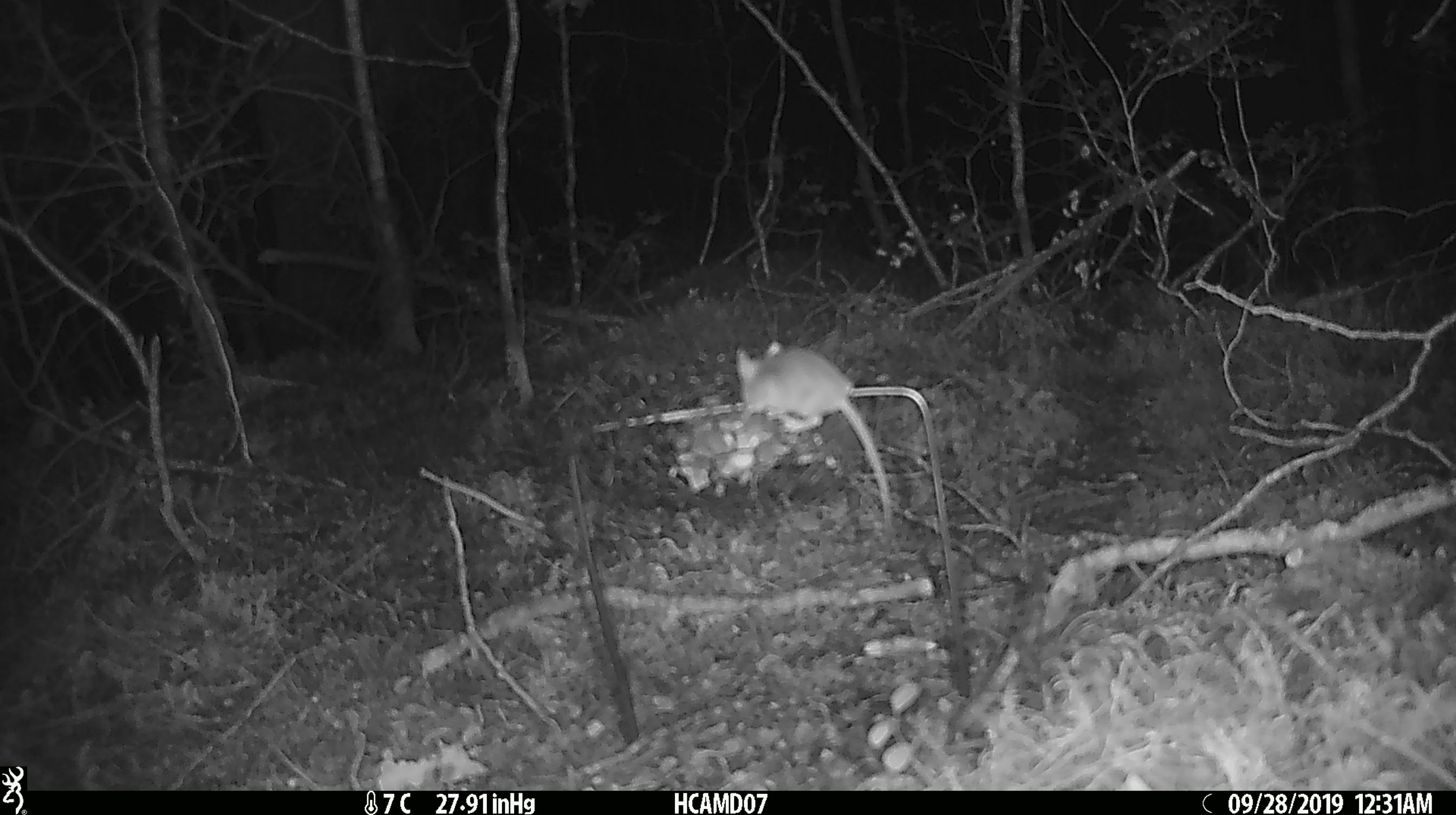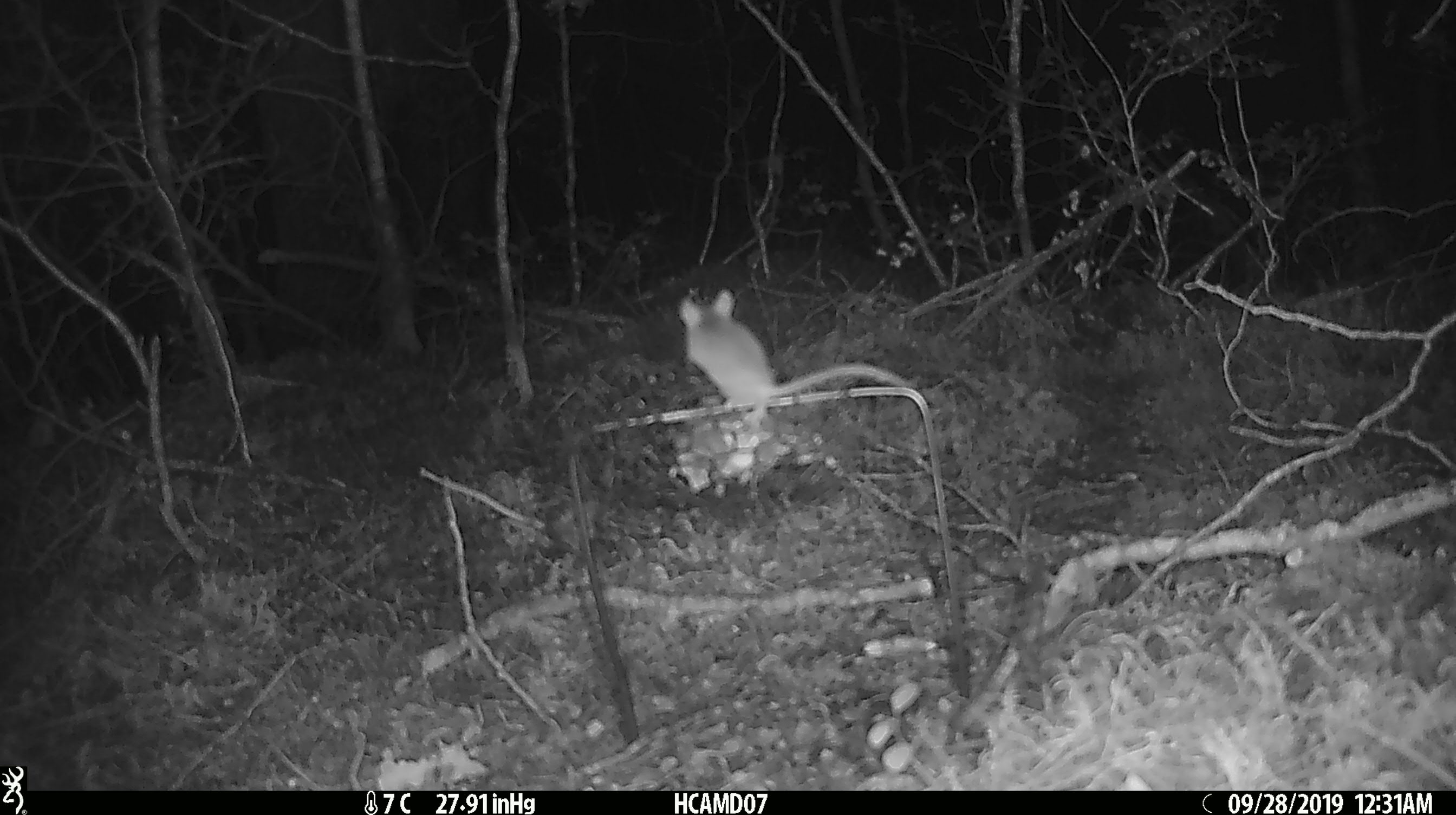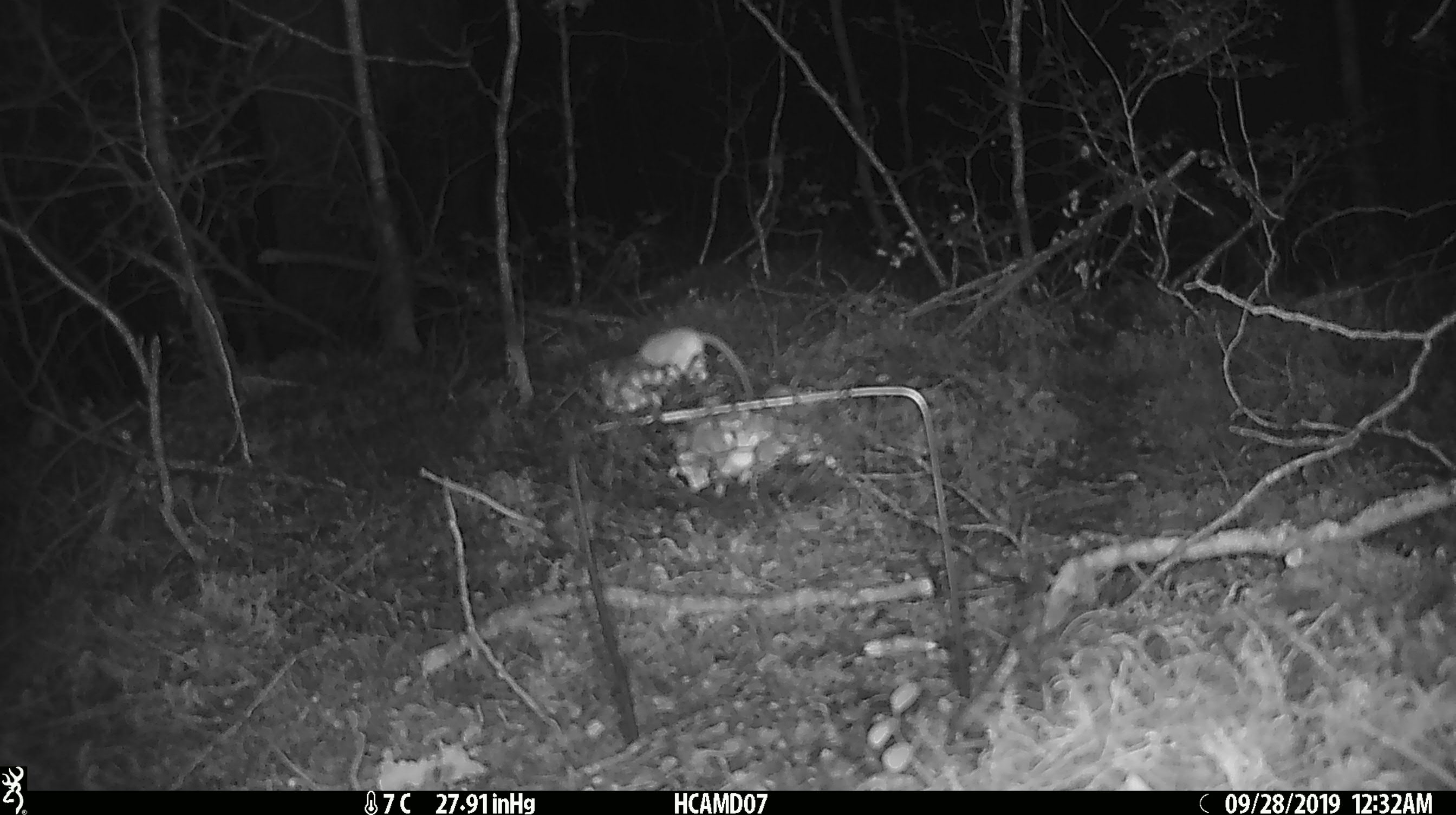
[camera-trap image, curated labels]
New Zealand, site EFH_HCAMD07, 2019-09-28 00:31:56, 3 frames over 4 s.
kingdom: Animalia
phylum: Chordata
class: Mammalia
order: Rodentia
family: Muridae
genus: Mus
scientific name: Mus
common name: mouse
Mouse (Mus).